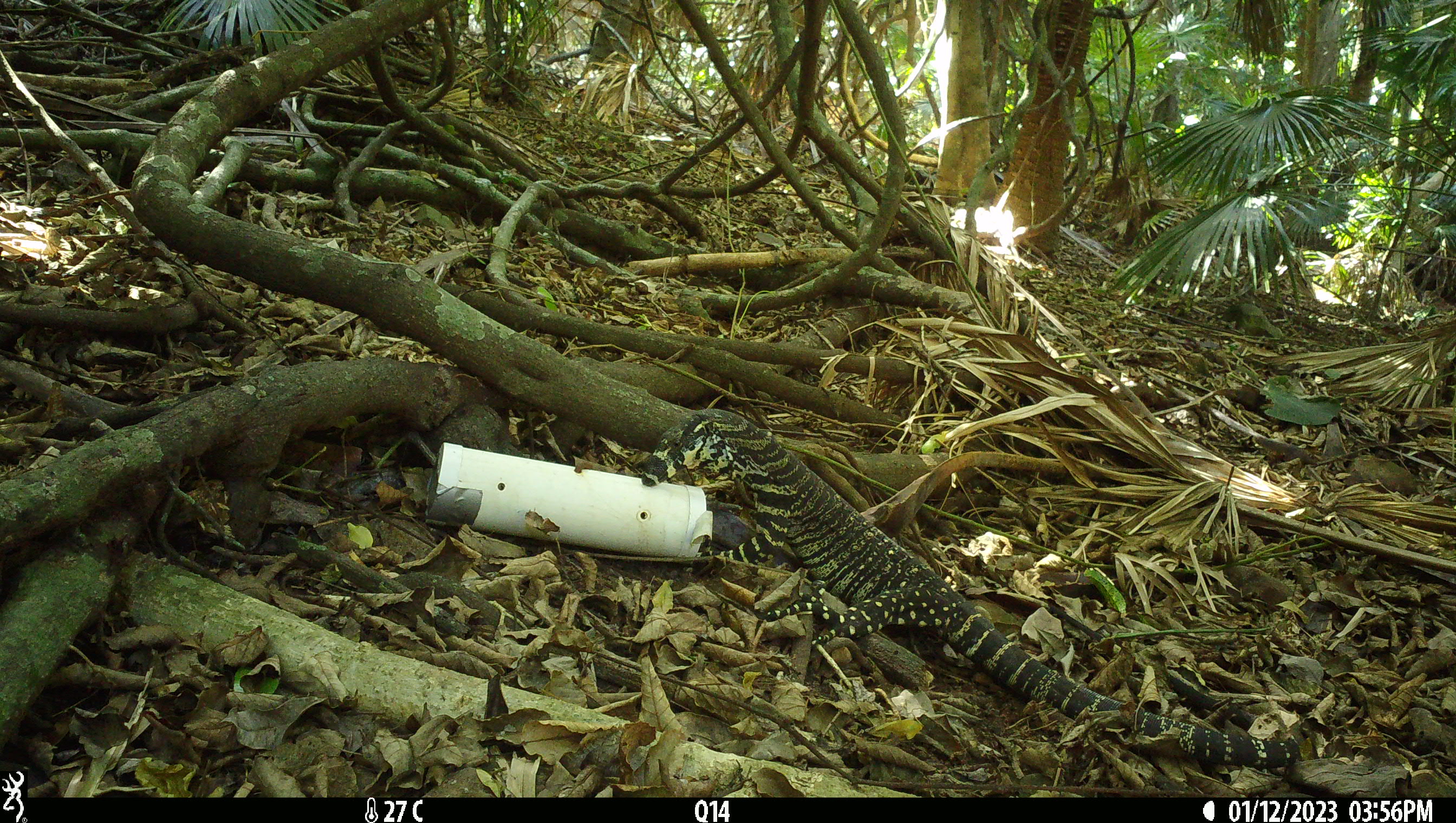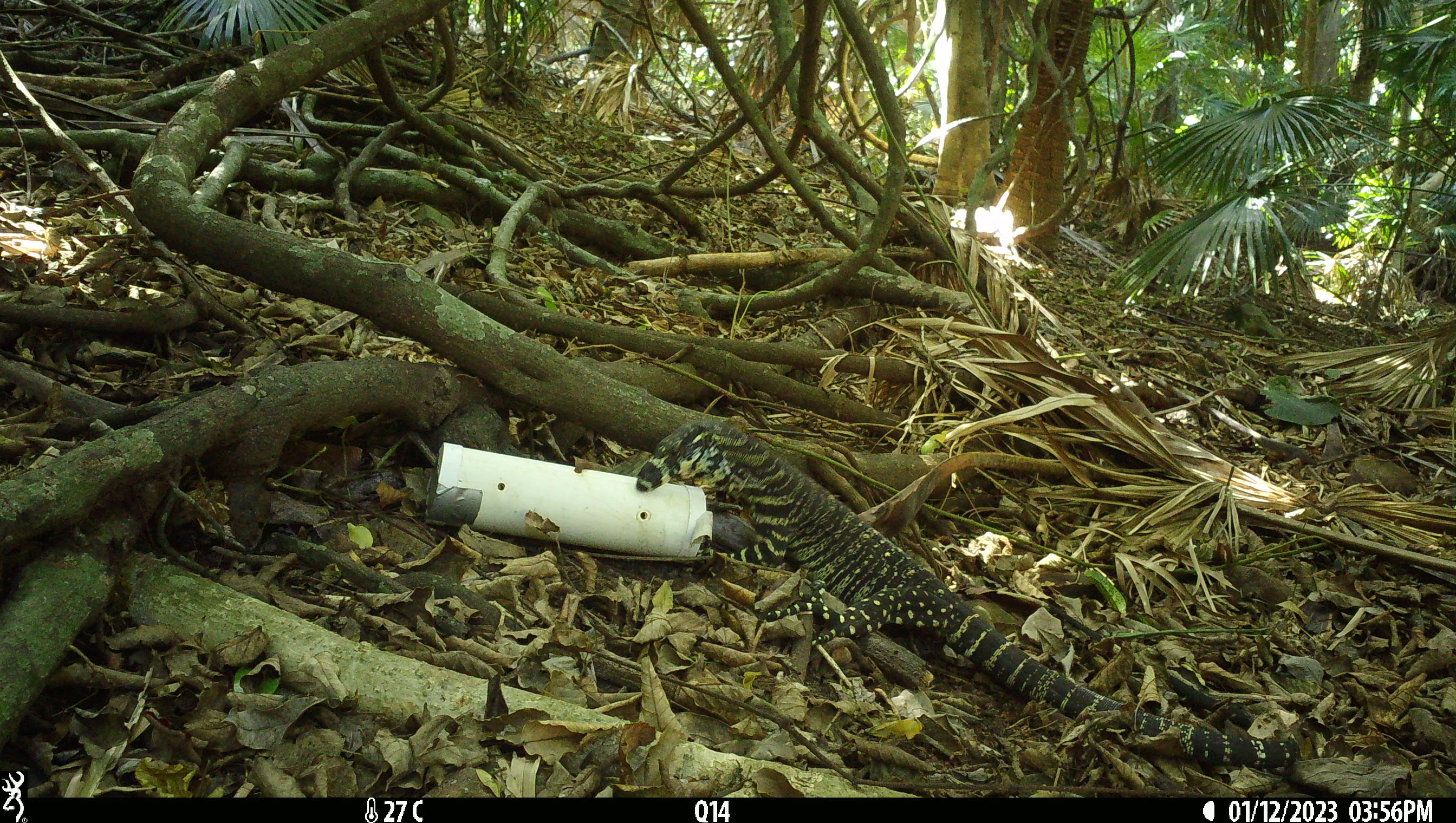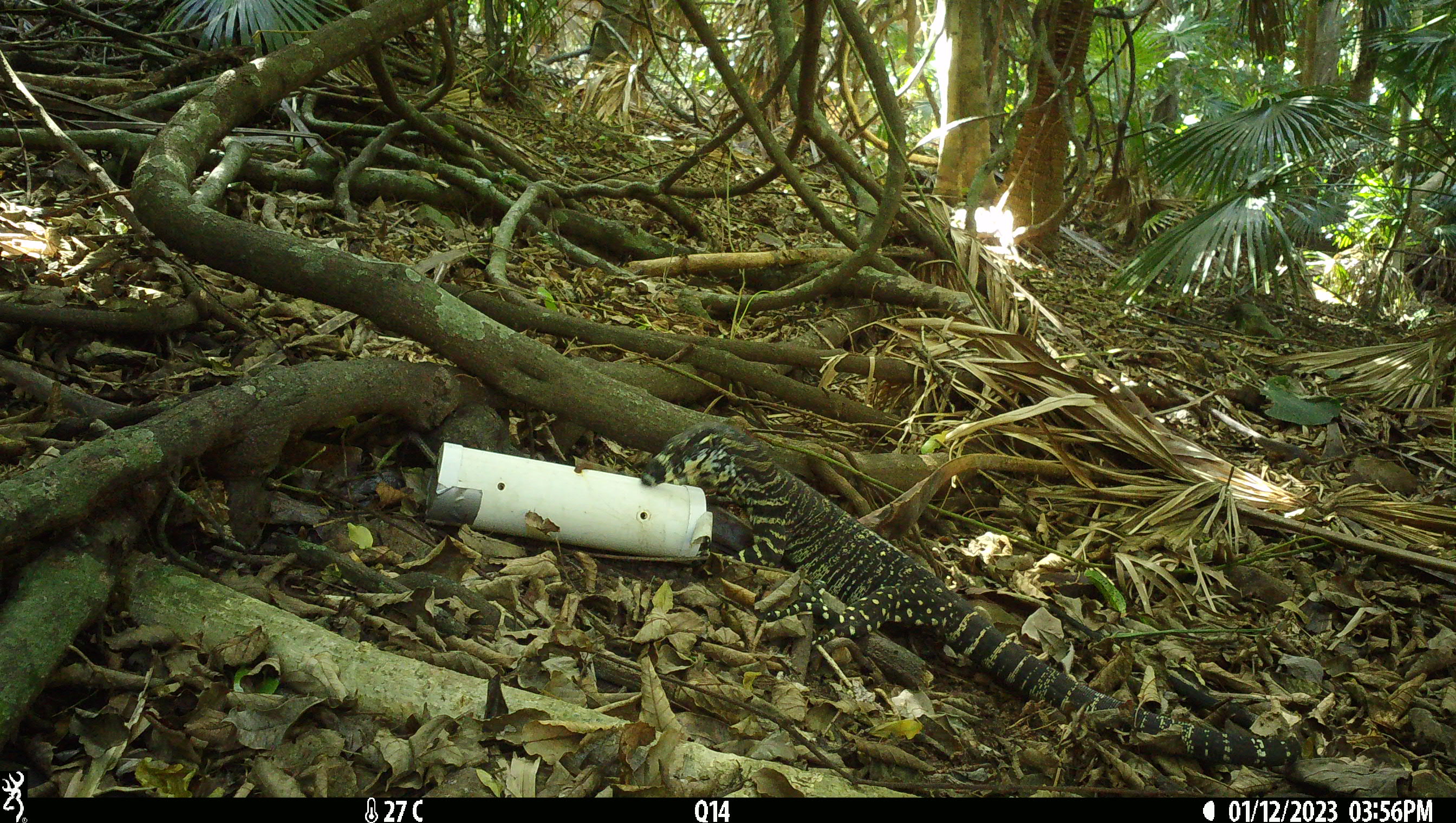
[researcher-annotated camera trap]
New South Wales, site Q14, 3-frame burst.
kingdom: Animalia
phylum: Chordata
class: Reptilia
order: Squamata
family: Varanidae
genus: Varanus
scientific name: Varanus varius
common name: lace monitor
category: goanna